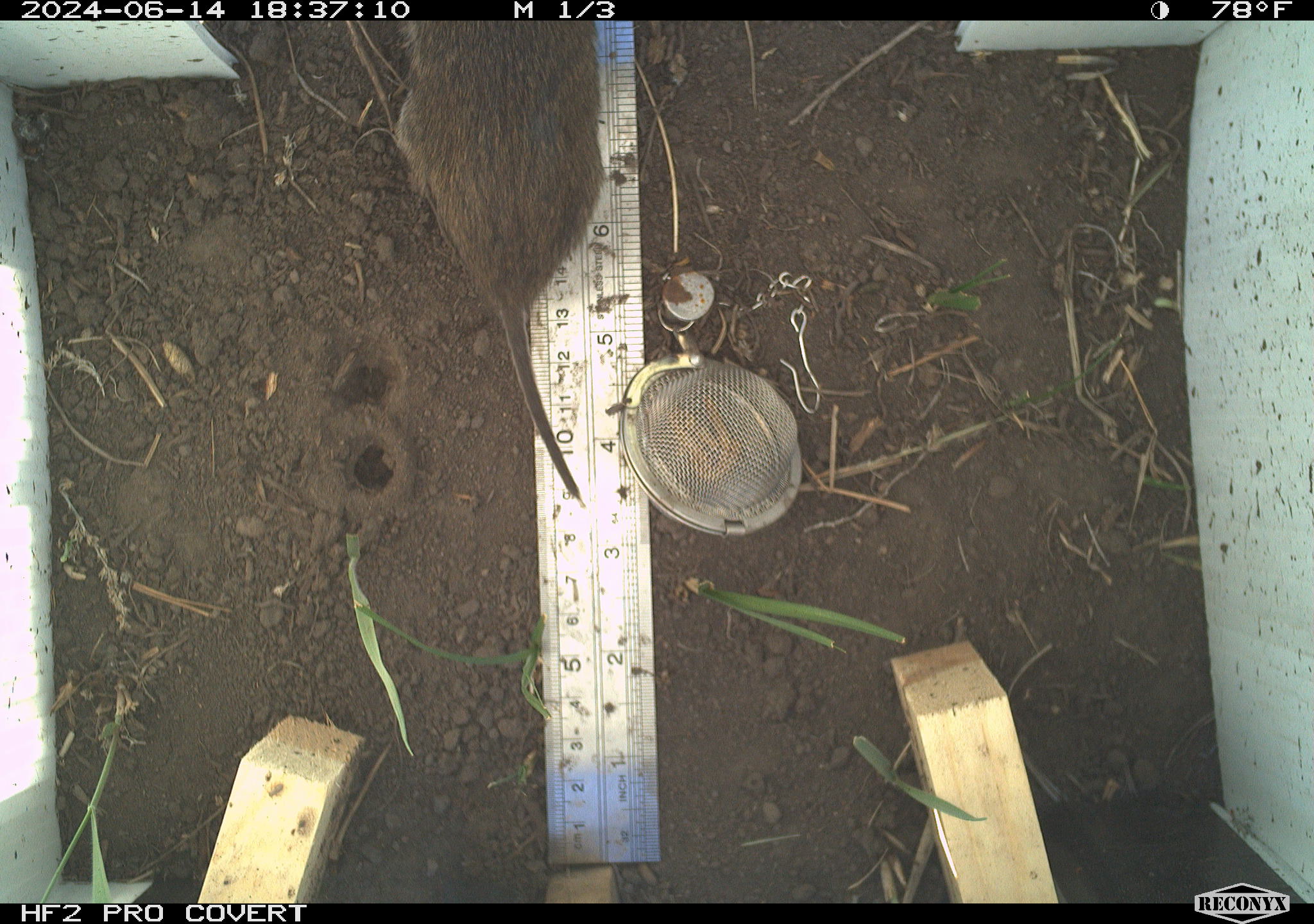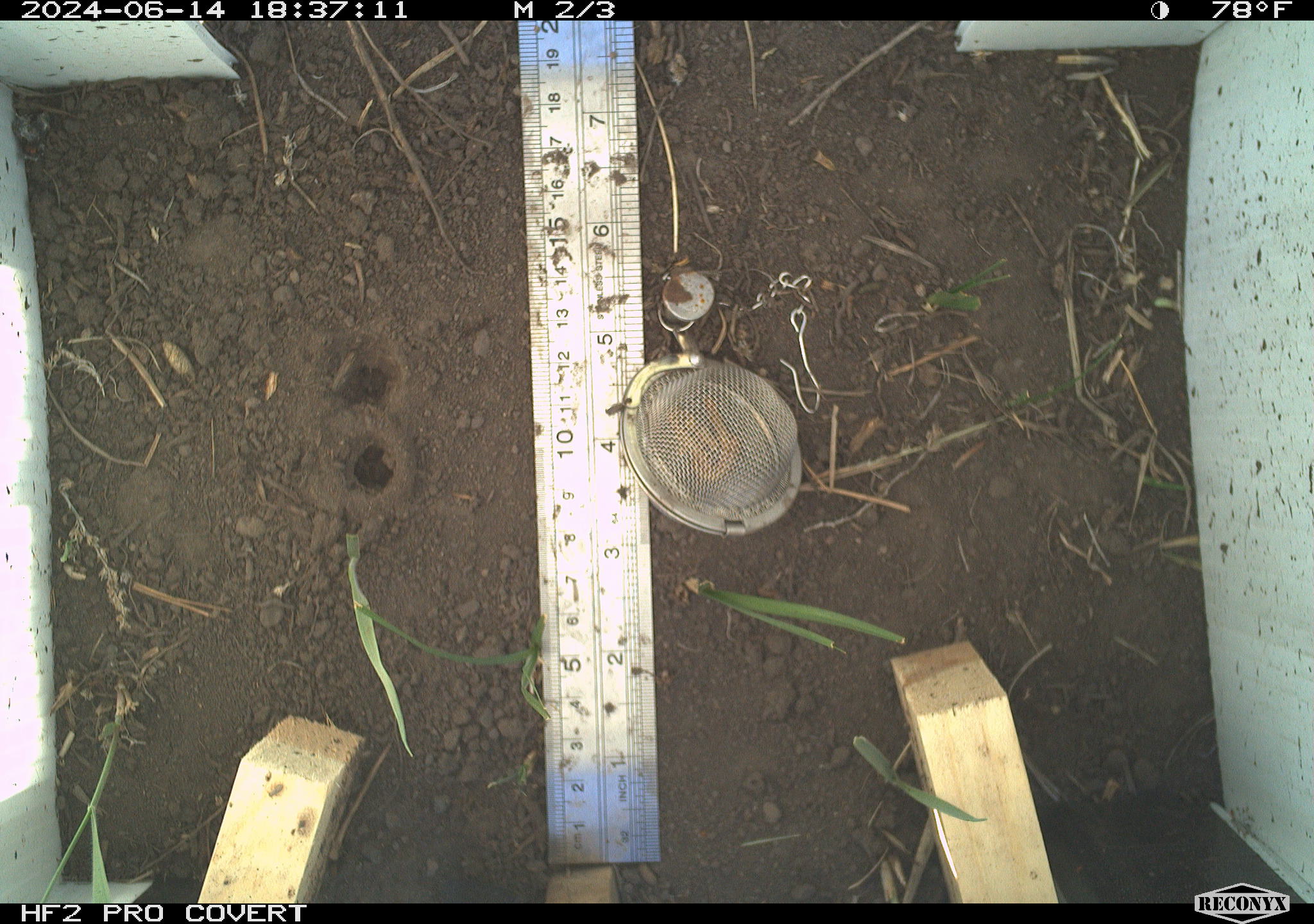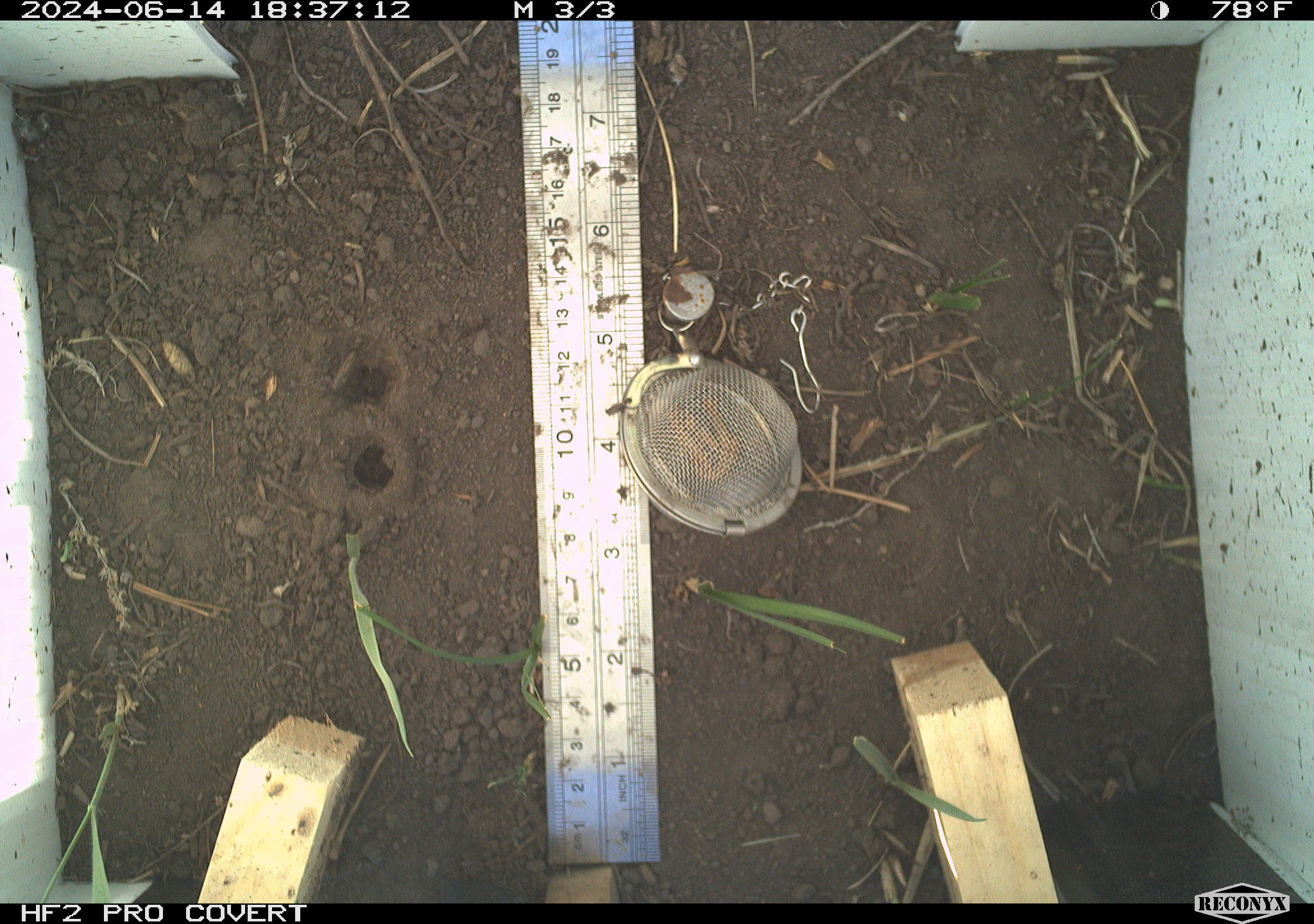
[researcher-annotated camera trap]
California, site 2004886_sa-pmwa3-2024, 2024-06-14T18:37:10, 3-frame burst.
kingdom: Animalia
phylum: Chordata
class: Mammalia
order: Rodentia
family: Cricetidae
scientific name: Arvicolinae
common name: voles, lemmings, and muskrats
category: arvicolinae subfamily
Arvicolinae subfamily (voles, lemmings, and muskrats) (Arvicolinae).